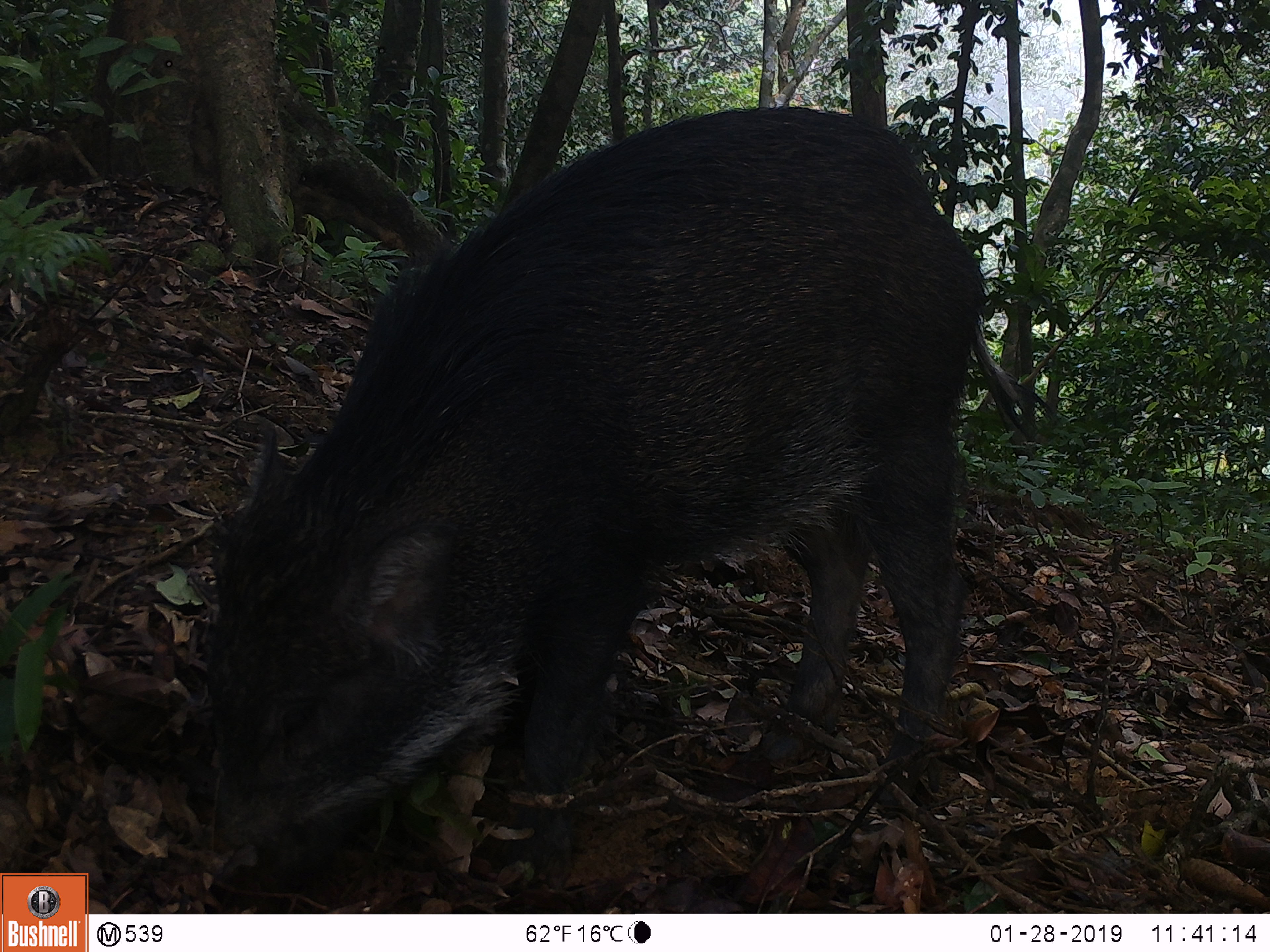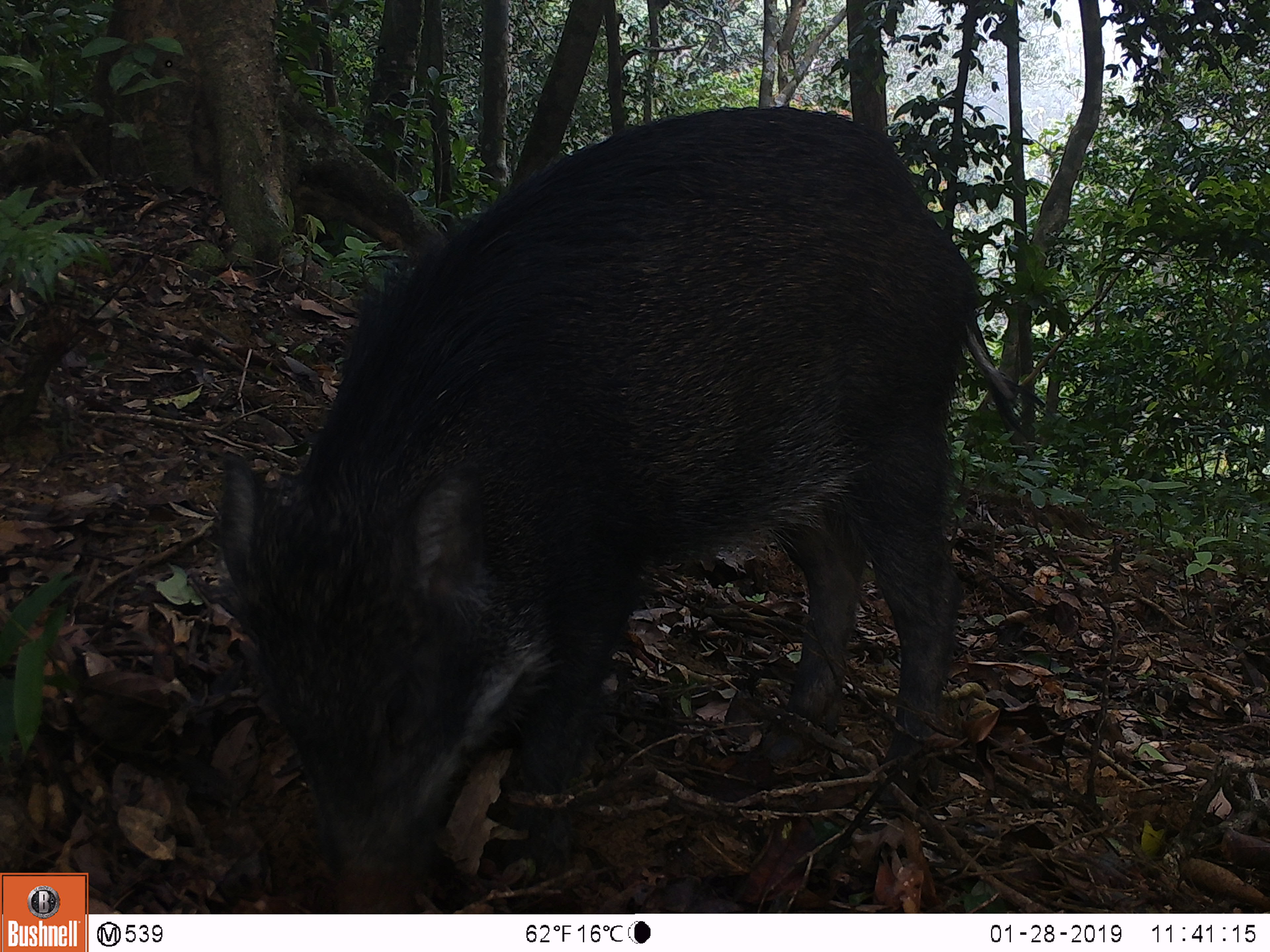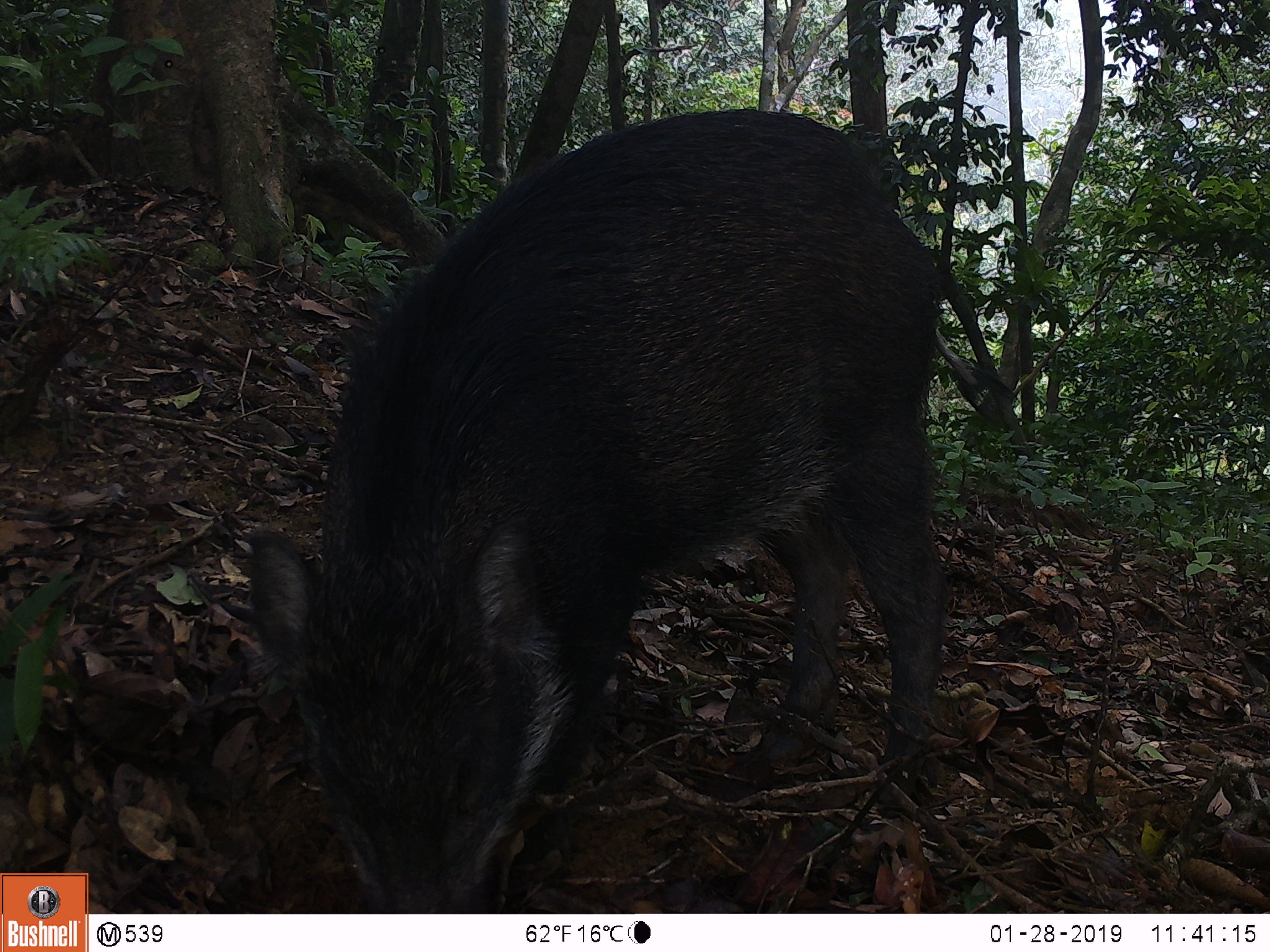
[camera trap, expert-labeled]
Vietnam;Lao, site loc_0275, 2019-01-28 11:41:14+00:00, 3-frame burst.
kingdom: Animalia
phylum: Chordata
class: Mammalia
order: Artiodactyla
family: Suidae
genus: Sus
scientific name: Sus scrofa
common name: eurasian wild pig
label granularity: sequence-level